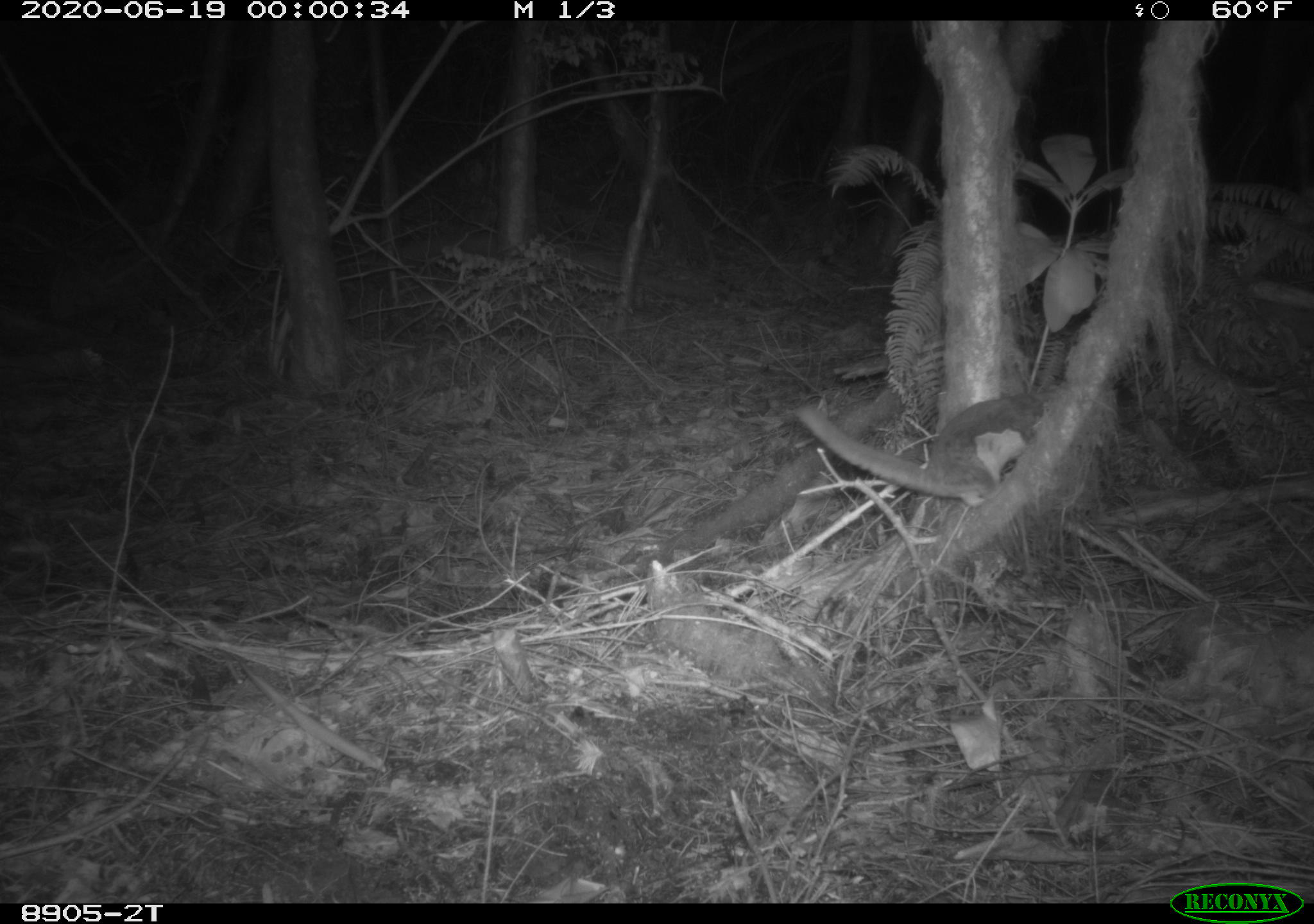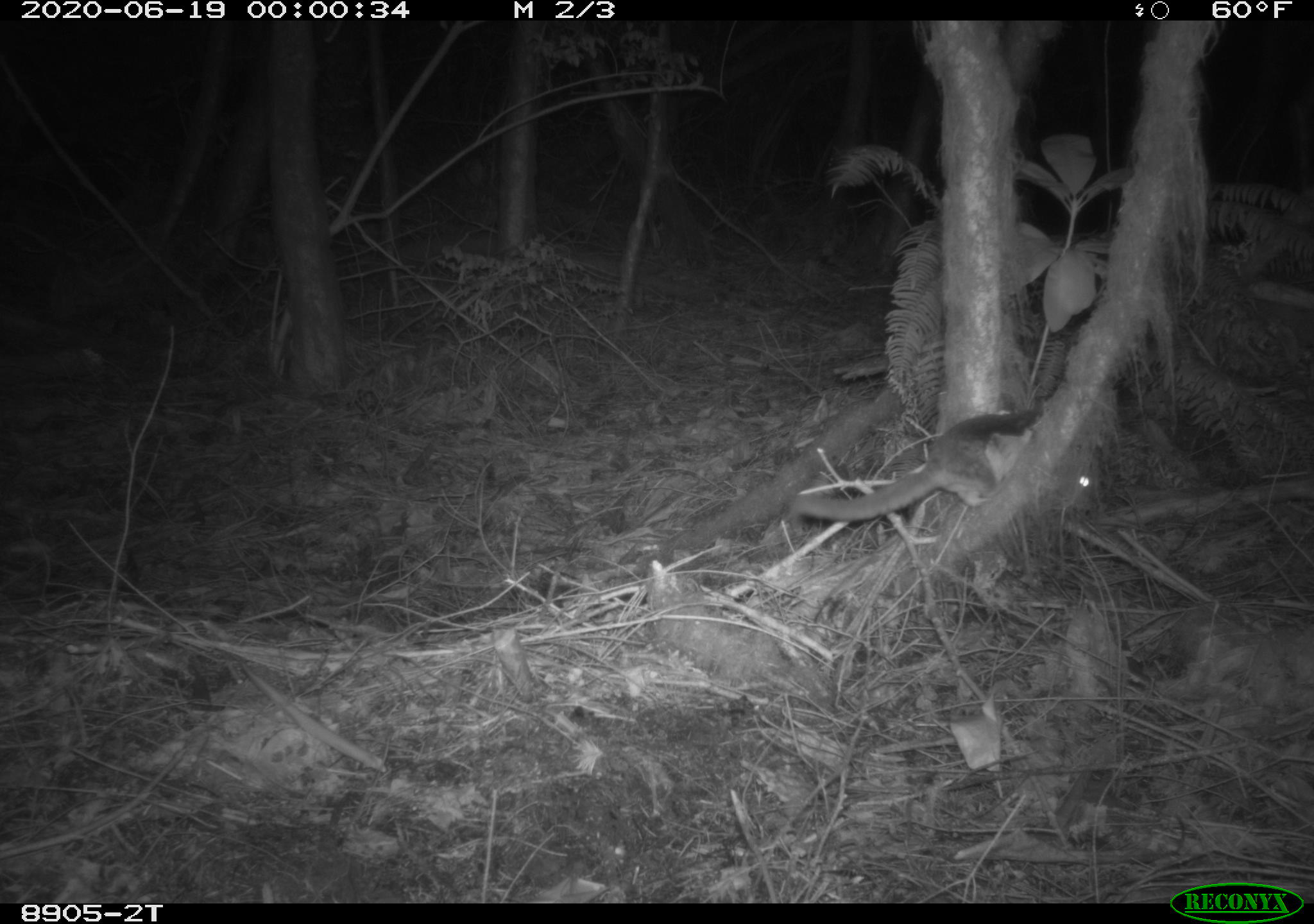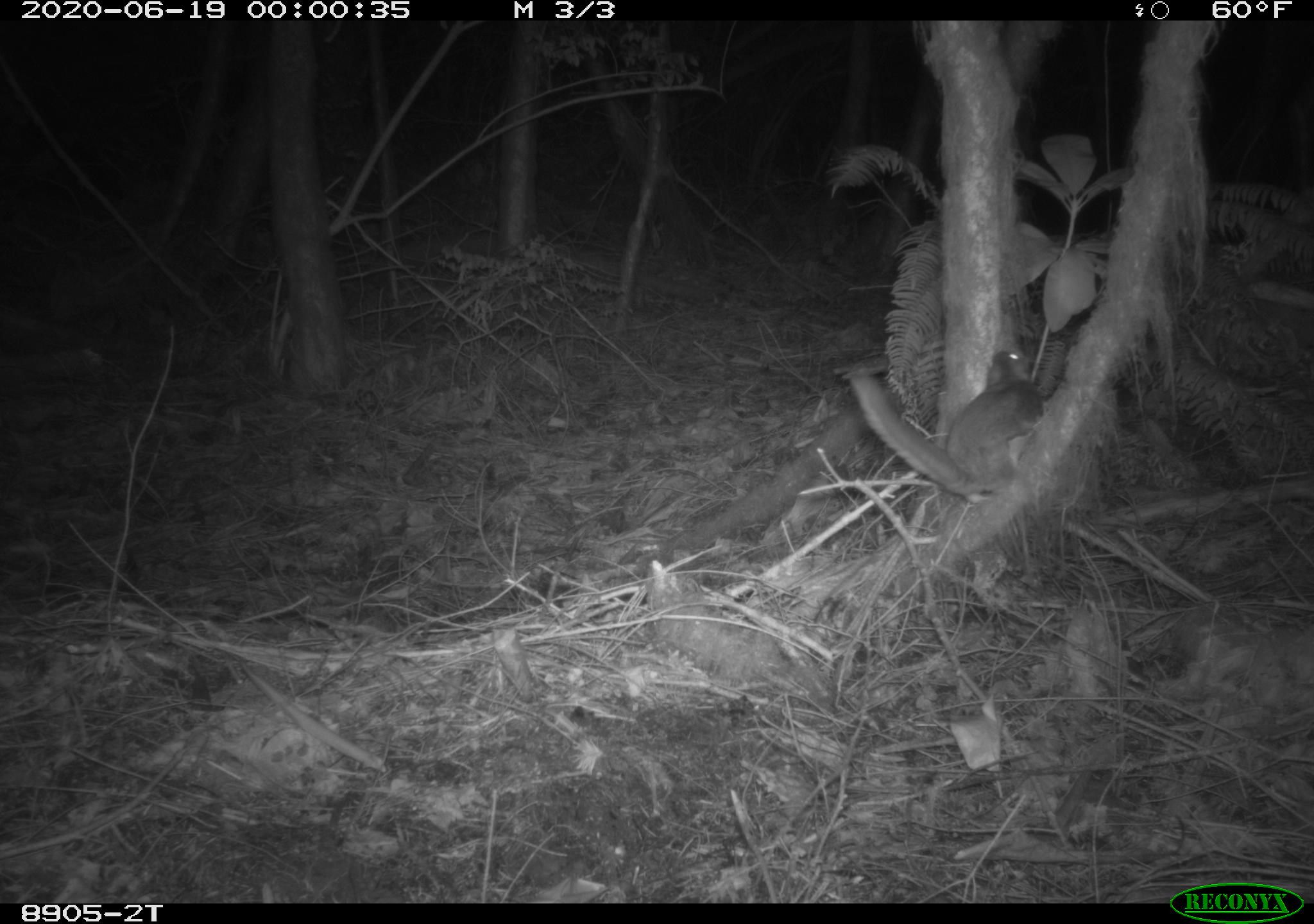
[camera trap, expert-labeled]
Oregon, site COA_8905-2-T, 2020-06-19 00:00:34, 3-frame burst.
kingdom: Animalia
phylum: Chordata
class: Mammalia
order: Rodentia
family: Sciuridae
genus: Glaucomys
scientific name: Glaucomys oregonensis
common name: humboldt's flying squirrel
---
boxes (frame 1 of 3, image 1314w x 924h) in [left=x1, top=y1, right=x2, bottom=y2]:
humboldt's flying squirrel: [left=779, top=377, right=1058, bottom=518]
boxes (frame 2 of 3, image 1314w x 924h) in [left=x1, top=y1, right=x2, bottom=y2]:
humboldt's flying squirrel: [left=779, top=401, right=1101, bottom=537]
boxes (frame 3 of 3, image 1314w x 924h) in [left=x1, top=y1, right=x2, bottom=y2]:
humboldt's flying squirrel: [left=834, top=336, right=1061, bottom=514]